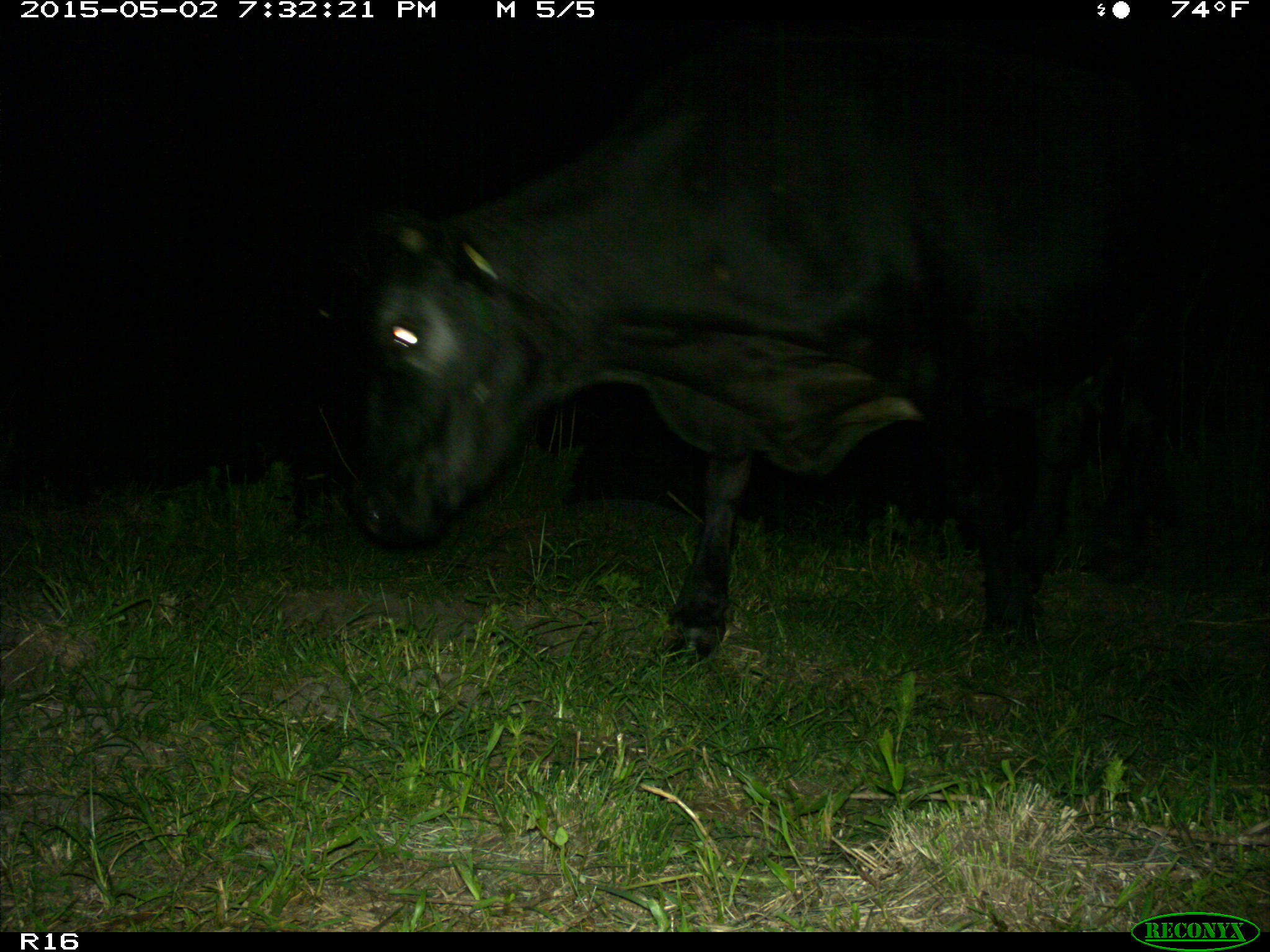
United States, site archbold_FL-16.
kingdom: Animalia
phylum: Chordata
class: Mammalia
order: Artiodactyla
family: Bovidae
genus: Bos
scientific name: Bos taurus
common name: domestic cow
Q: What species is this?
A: Bos taurus (domestic cow).